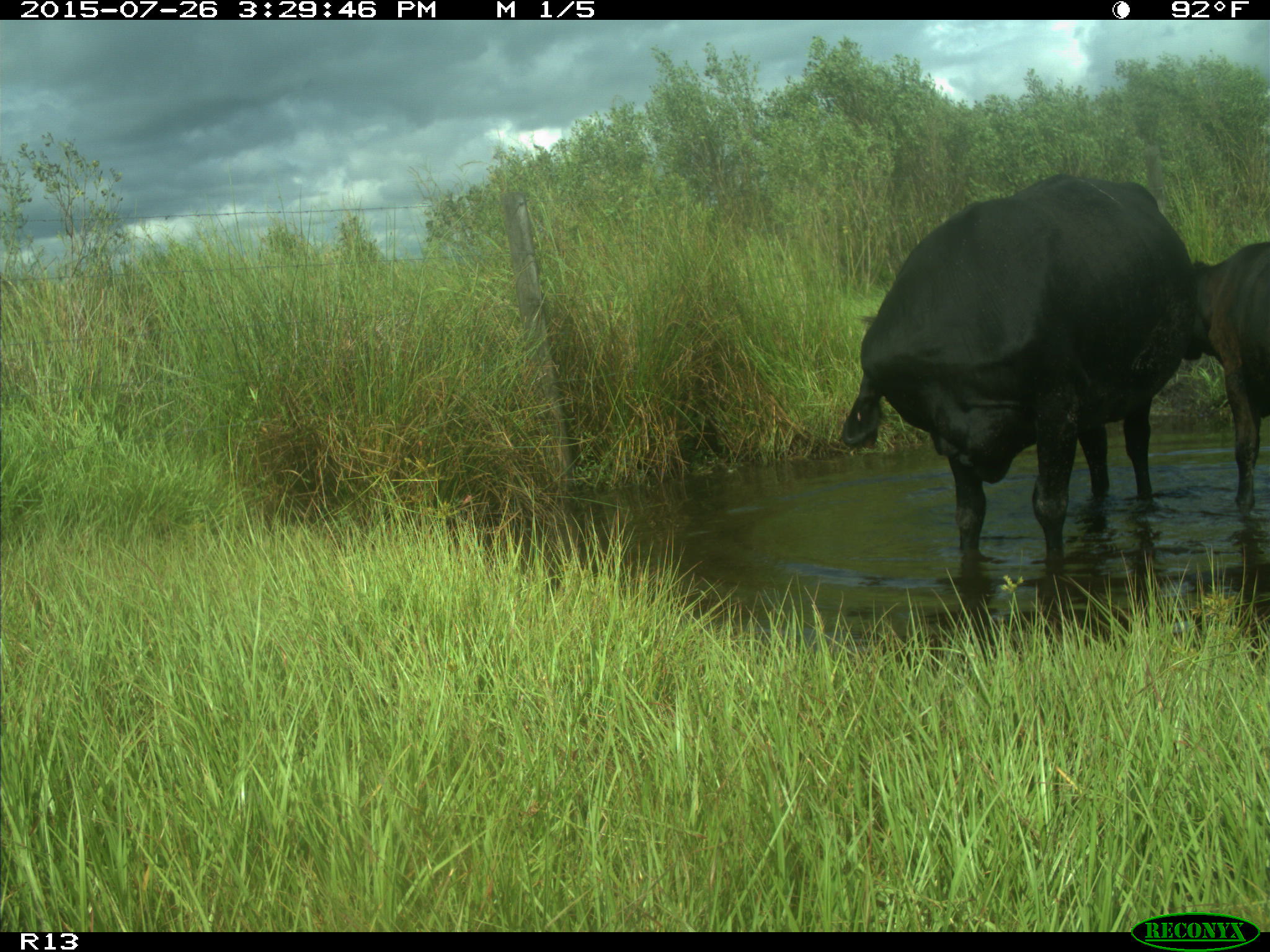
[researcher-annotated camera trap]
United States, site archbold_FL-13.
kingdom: Animalia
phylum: Chordata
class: Mammalia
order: Artiodactyla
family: Bovidae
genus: Bos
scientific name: Bos taurus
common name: domestic cow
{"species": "Bos taurus (domestic cow)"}